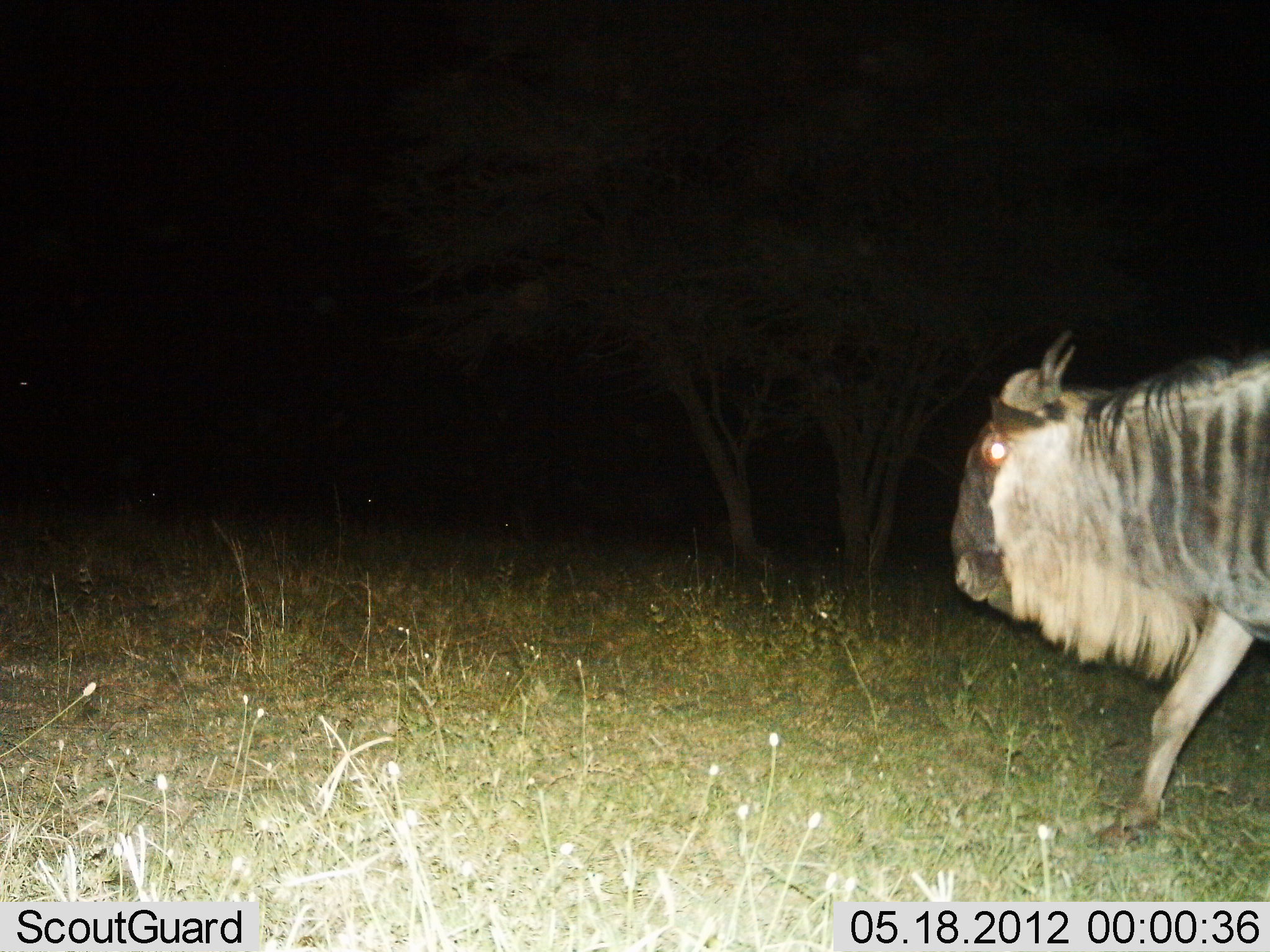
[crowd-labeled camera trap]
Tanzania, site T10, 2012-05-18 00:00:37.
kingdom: Animalia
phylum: Chordata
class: Mammalia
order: Artiodactyla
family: Bovidae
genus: Connochaetes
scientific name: Connochaetes taurinus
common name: blue wildebeest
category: wildebeest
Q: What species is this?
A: Wildebeest (blue wildebeest) (Connochaetes taurinus).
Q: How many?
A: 1.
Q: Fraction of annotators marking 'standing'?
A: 10%.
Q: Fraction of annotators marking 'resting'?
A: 0%.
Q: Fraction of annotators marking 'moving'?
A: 100%.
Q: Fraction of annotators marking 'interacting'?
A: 0%.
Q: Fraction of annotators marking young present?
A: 0%.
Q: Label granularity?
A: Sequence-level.